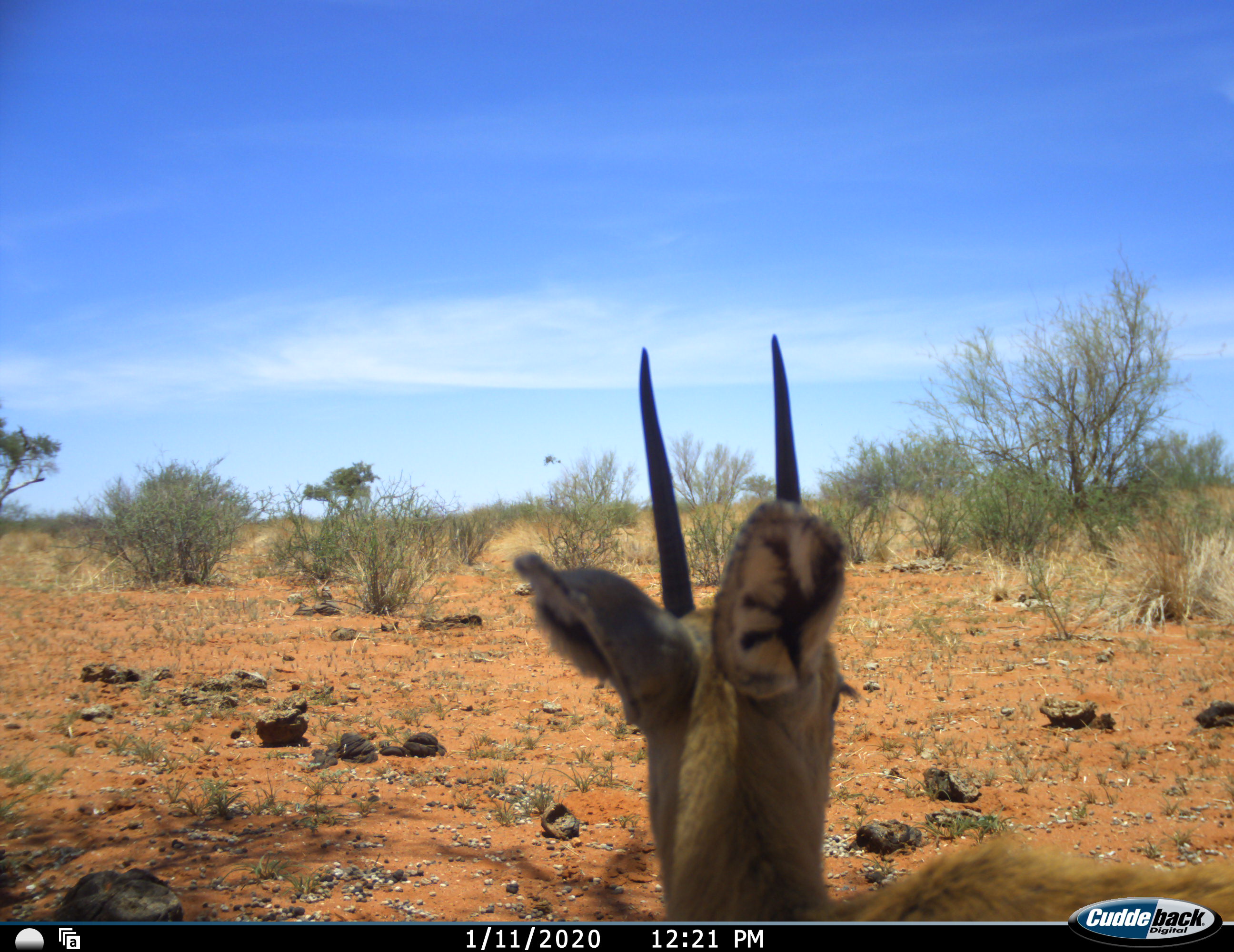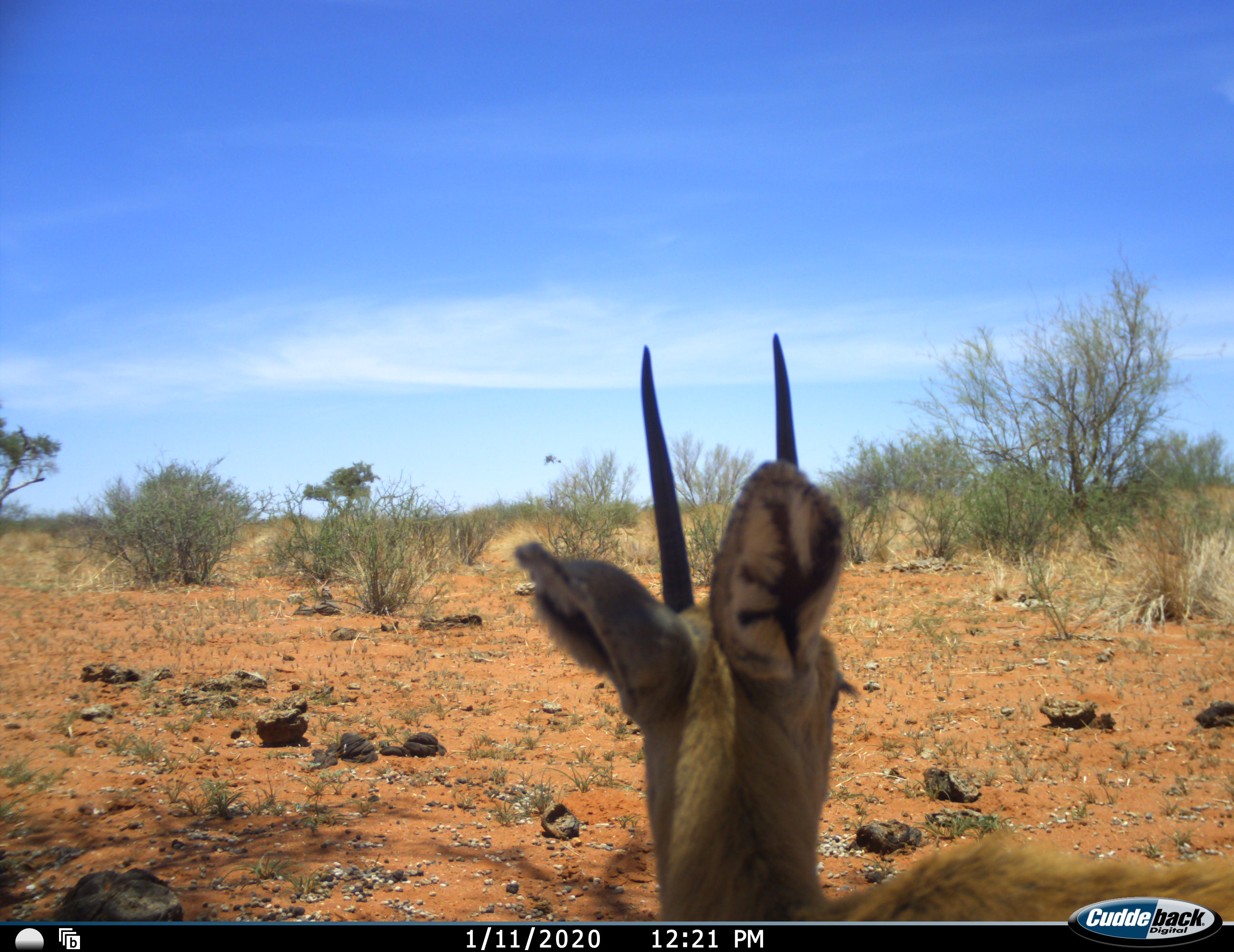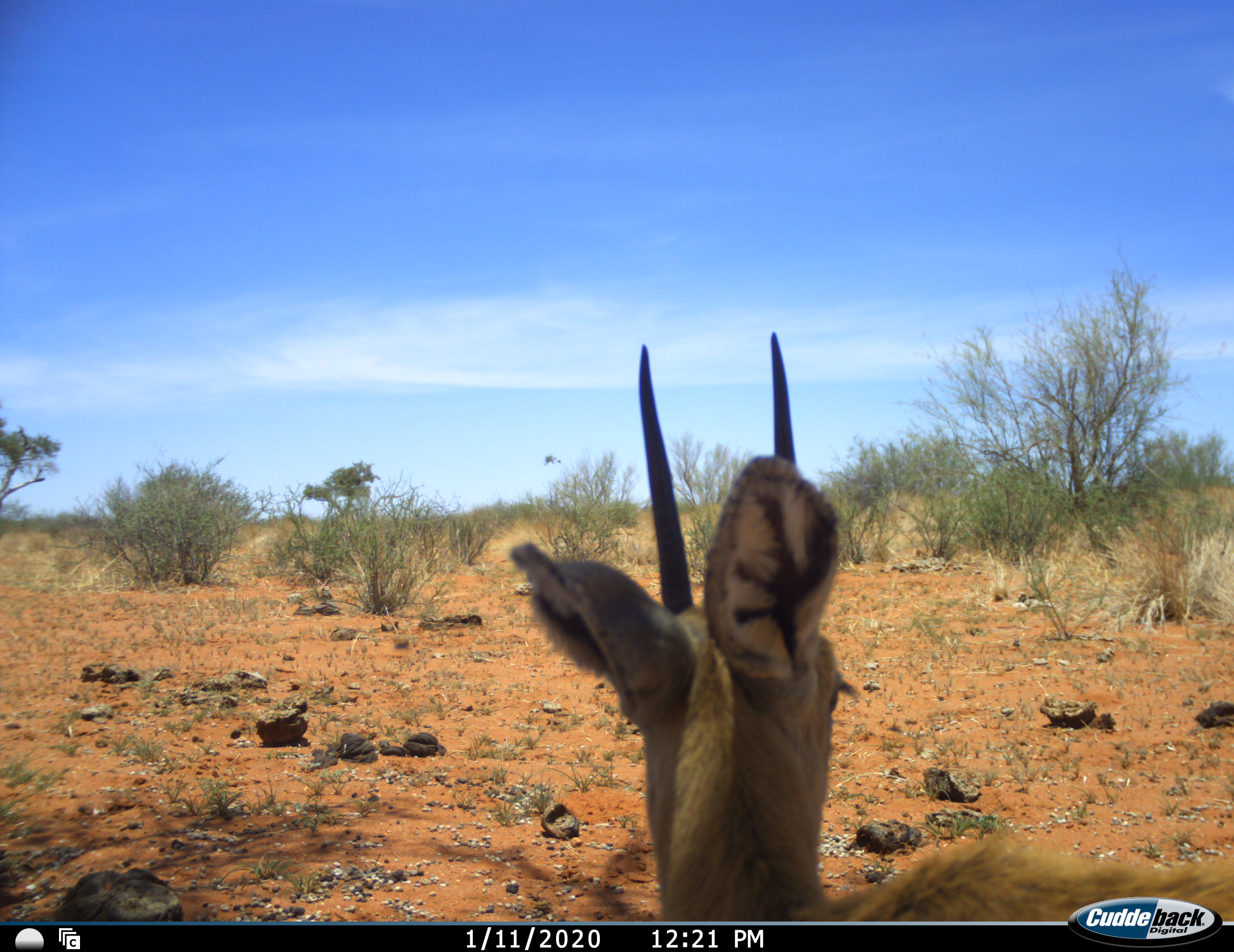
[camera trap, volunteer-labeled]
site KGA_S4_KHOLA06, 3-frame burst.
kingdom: Animalia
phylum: Chordata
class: Mammalia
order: Artiodactyla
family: Bovidae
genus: Raphicerus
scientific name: Raphicerus campestris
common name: steenbok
Steenbok (Raphicerus campestris), count 1. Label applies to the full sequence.